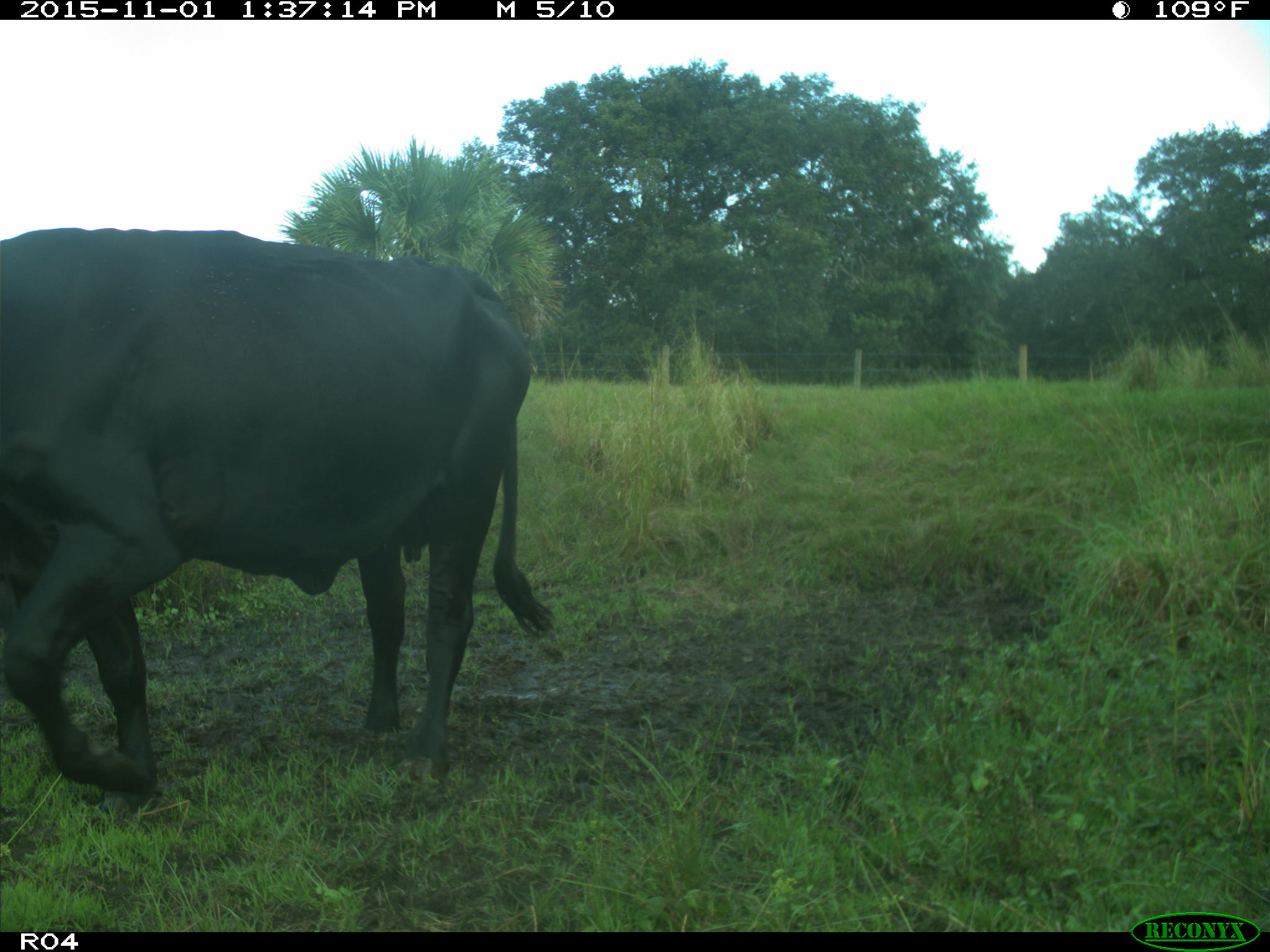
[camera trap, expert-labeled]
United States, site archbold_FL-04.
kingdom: Animalia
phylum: Chordata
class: Mammalia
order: Artiodactyla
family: Bovidae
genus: Bos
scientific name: Bos taurus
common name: domestic cow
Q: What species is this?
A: Bos taurus (domestic cow).